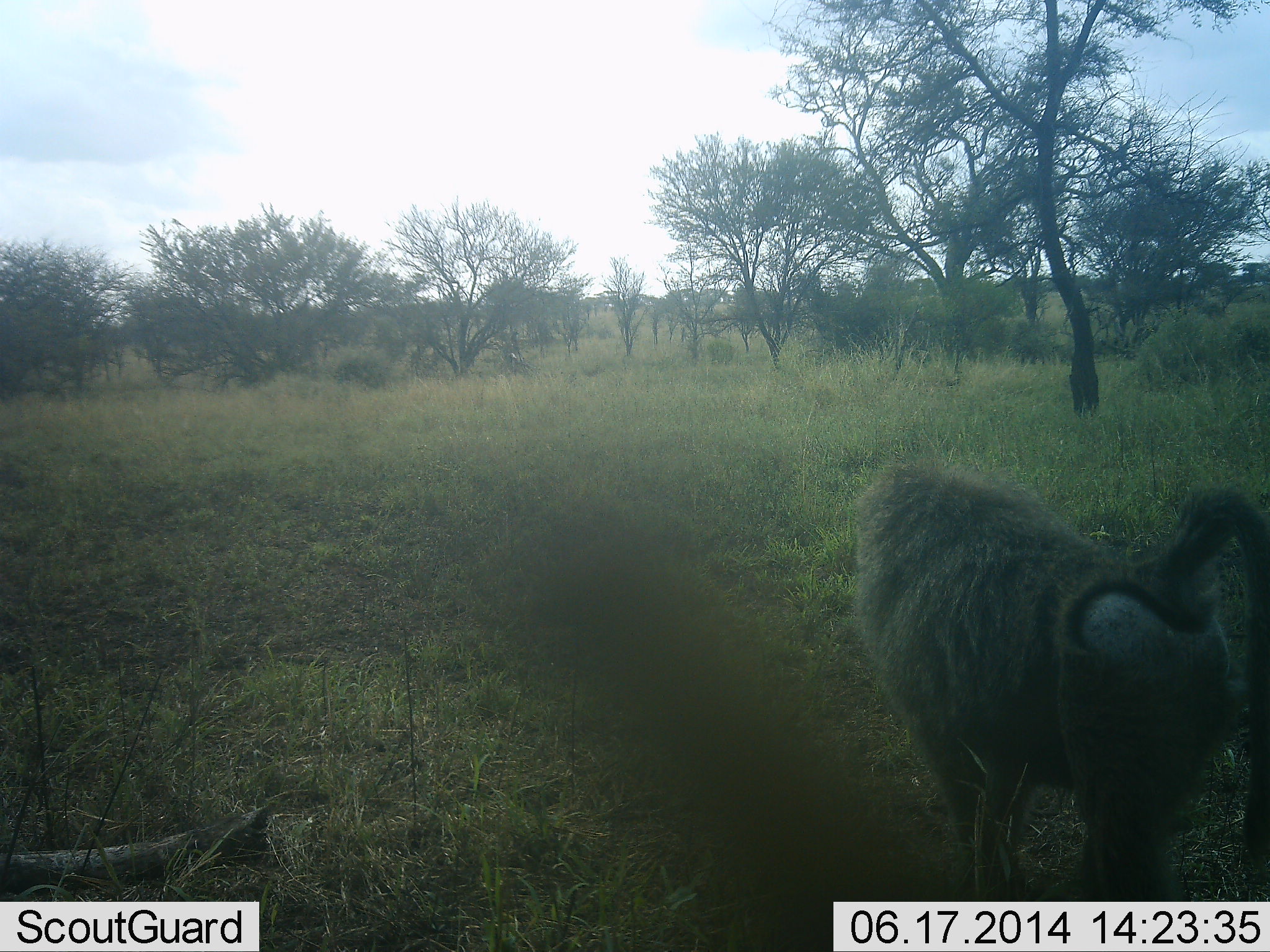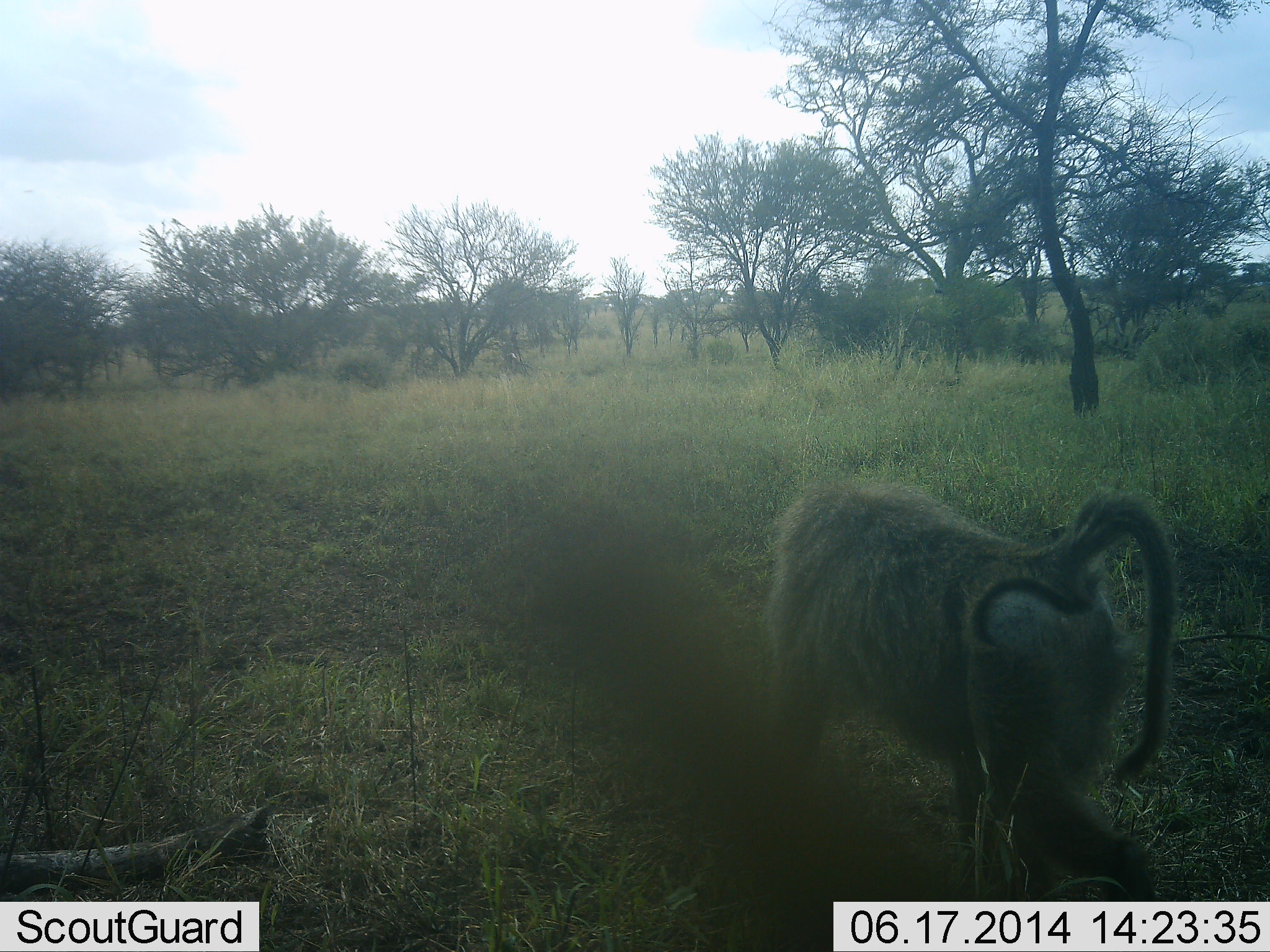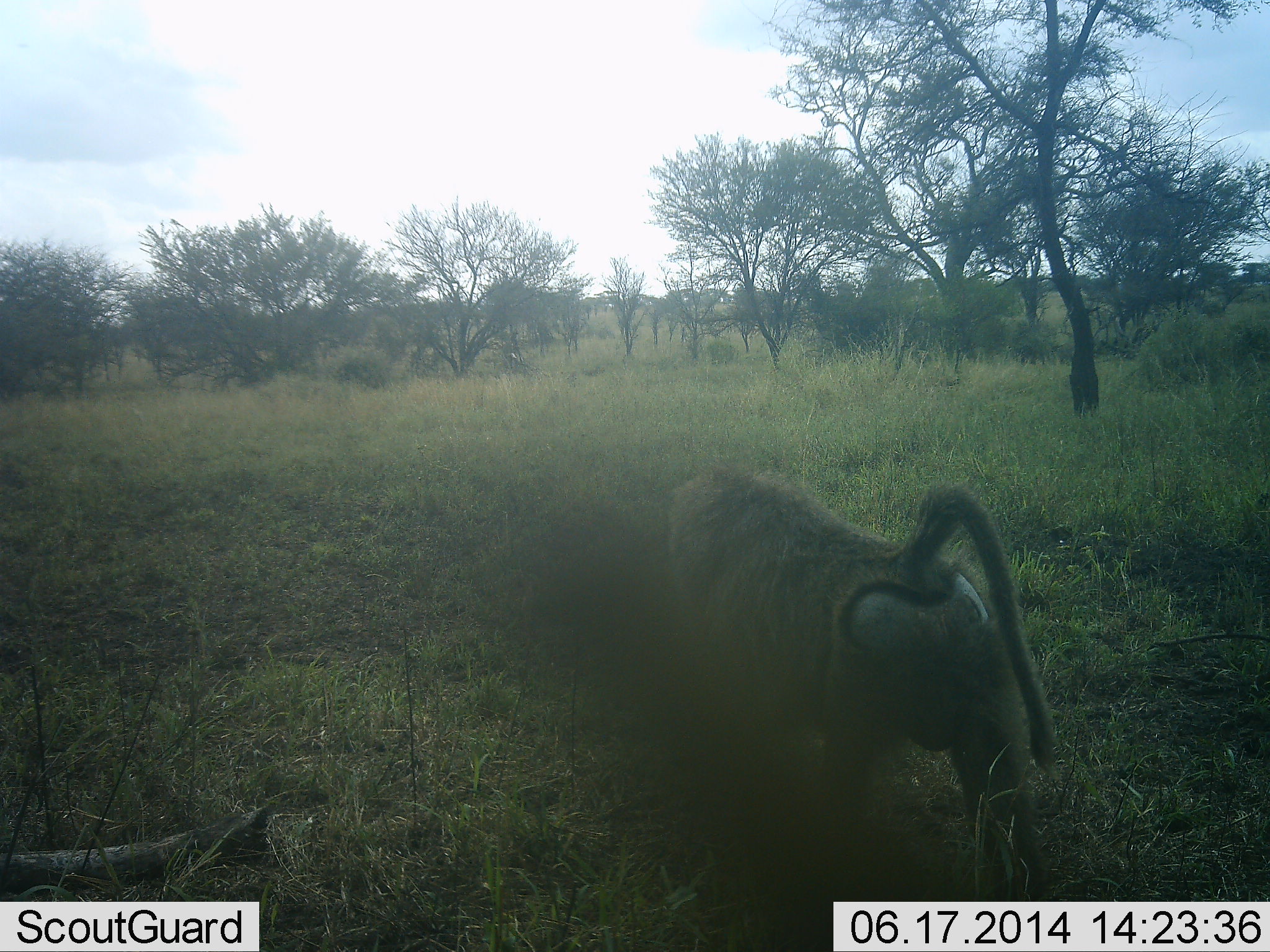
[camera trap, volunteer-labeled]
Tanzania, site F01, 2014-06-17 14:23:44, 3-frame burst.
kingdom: Animalia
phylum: Chordata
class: Mammalia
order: Primates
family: Cercopithecidae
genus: Papio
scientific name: Papio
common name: baboon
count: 1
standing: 0%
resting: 0%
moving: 100%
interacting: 0%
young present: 0%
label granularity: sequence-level